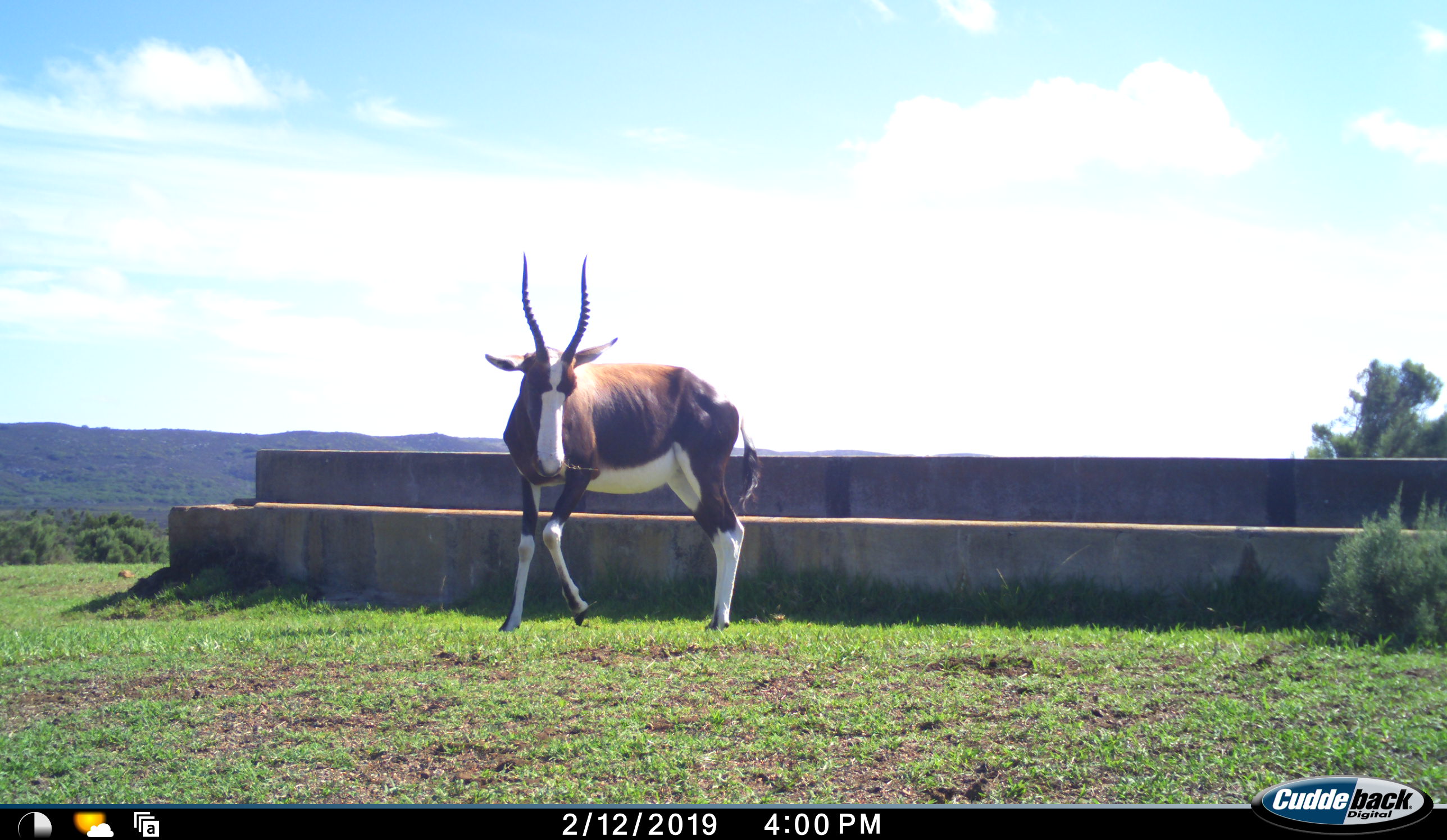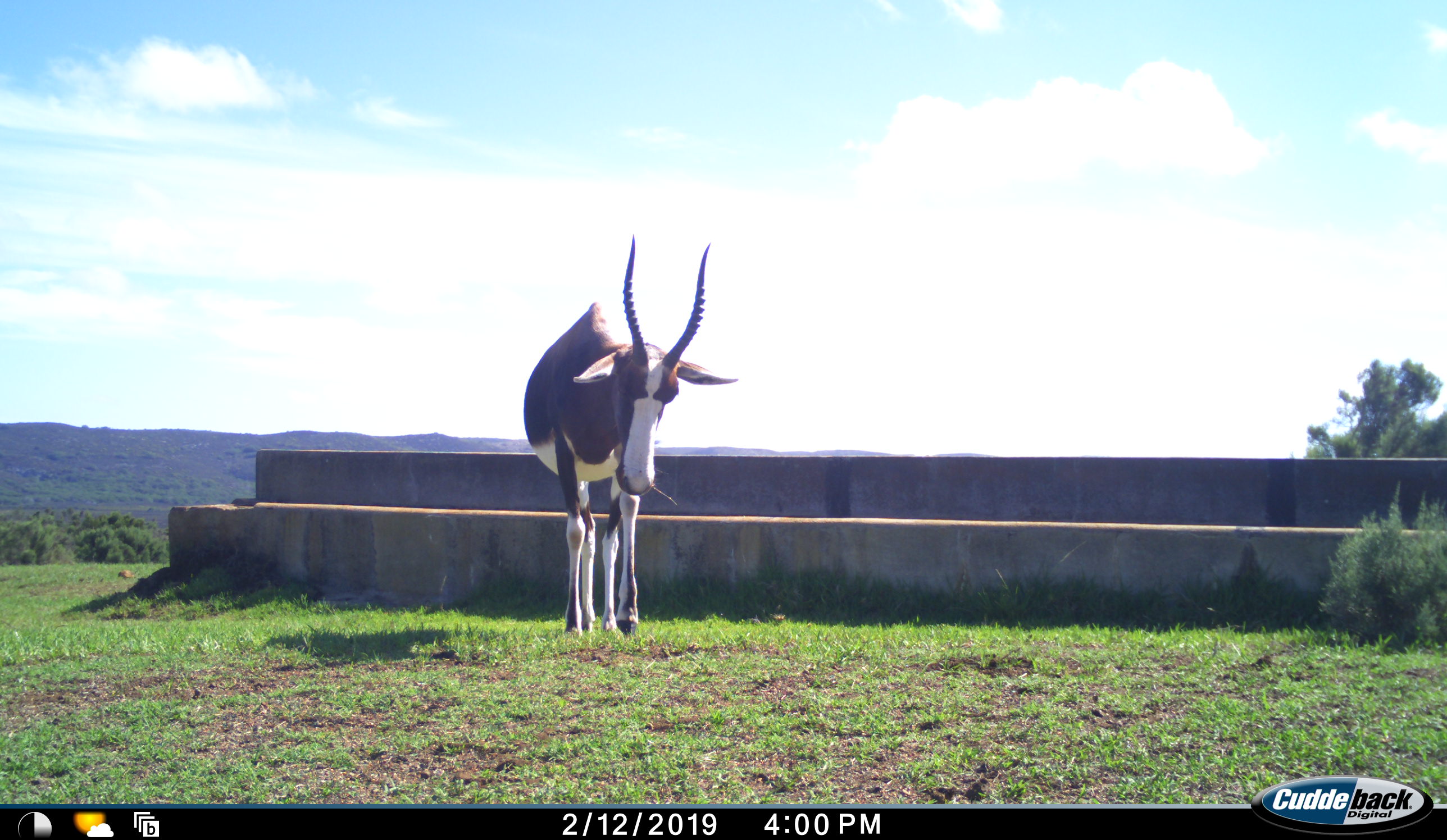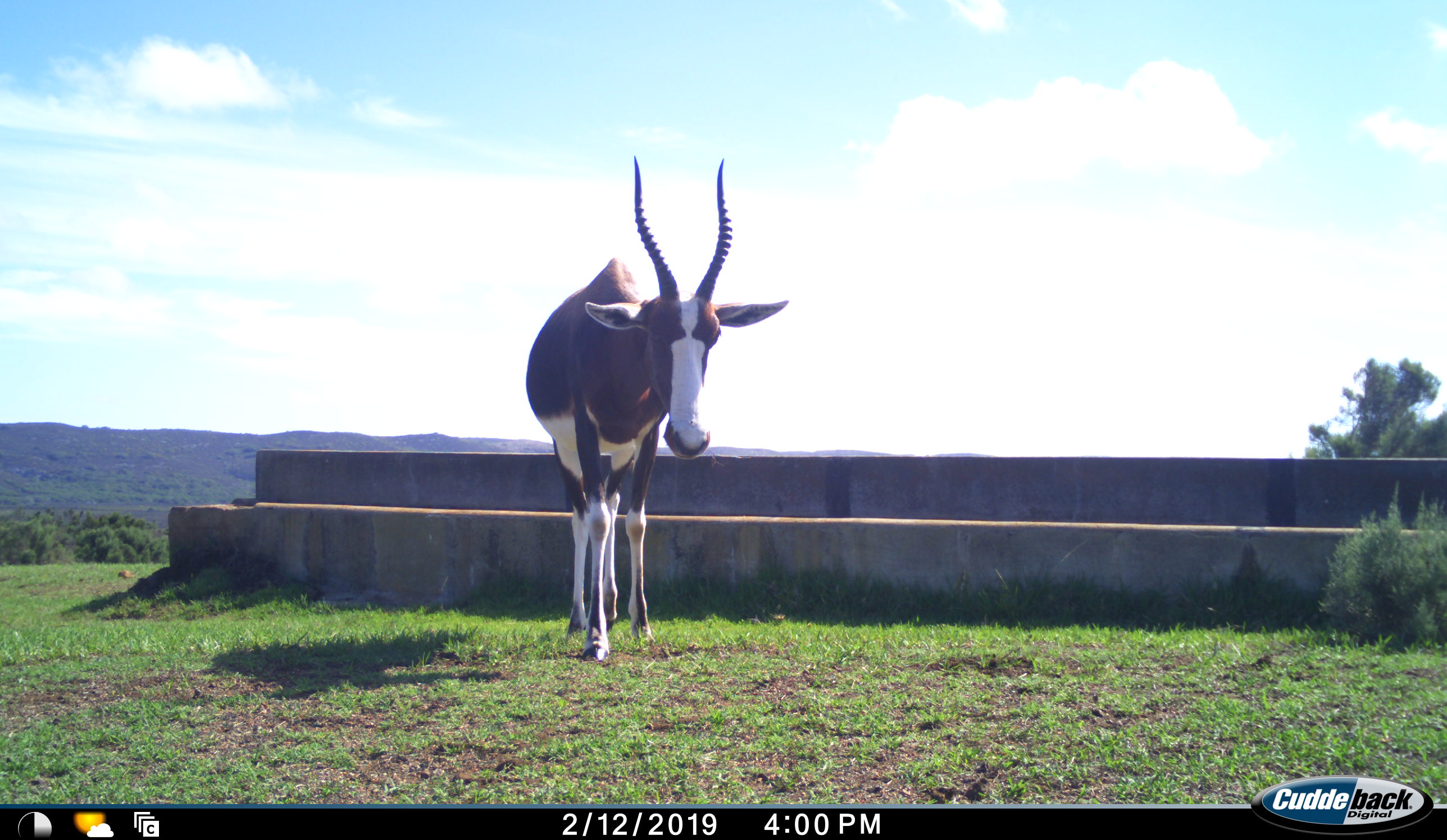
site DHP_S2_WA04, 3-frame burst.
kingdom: Animalia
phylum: Chordata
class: Mammalia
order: Artiodactyla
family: Bovidae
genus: Damaliscus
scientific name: Damaliscus pygargus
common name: bontebok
Bontebok (Damaliscus pygargus), count 1. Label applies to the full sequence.